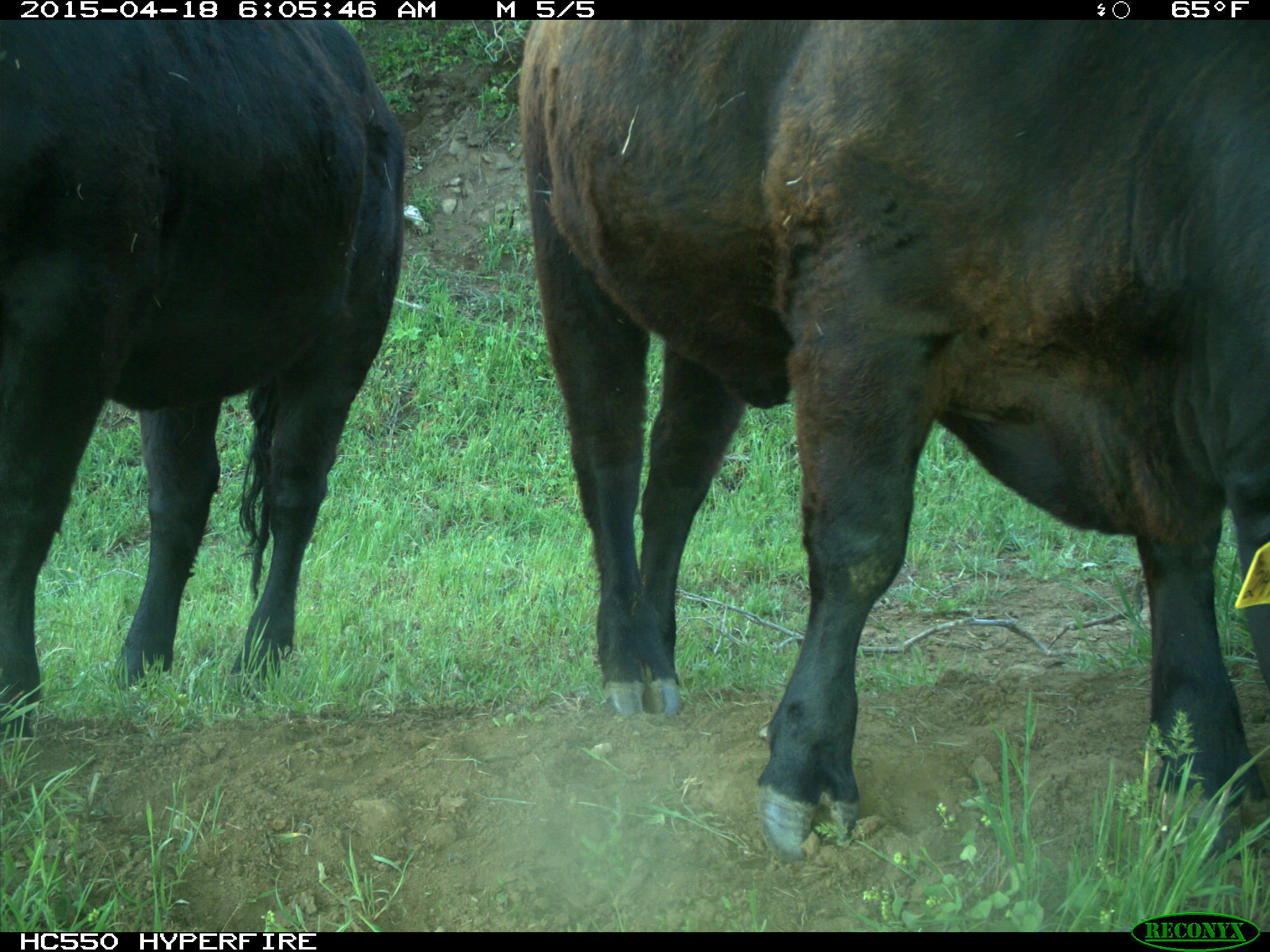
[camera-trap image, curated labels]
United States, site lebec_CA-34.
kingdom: Animalia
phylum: Chordata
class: Mammalia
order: Artiodactyla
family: Bovidae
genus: Bos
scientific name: Bos taurus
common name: domestic cow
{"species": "Bos taurus (domestic cow)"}